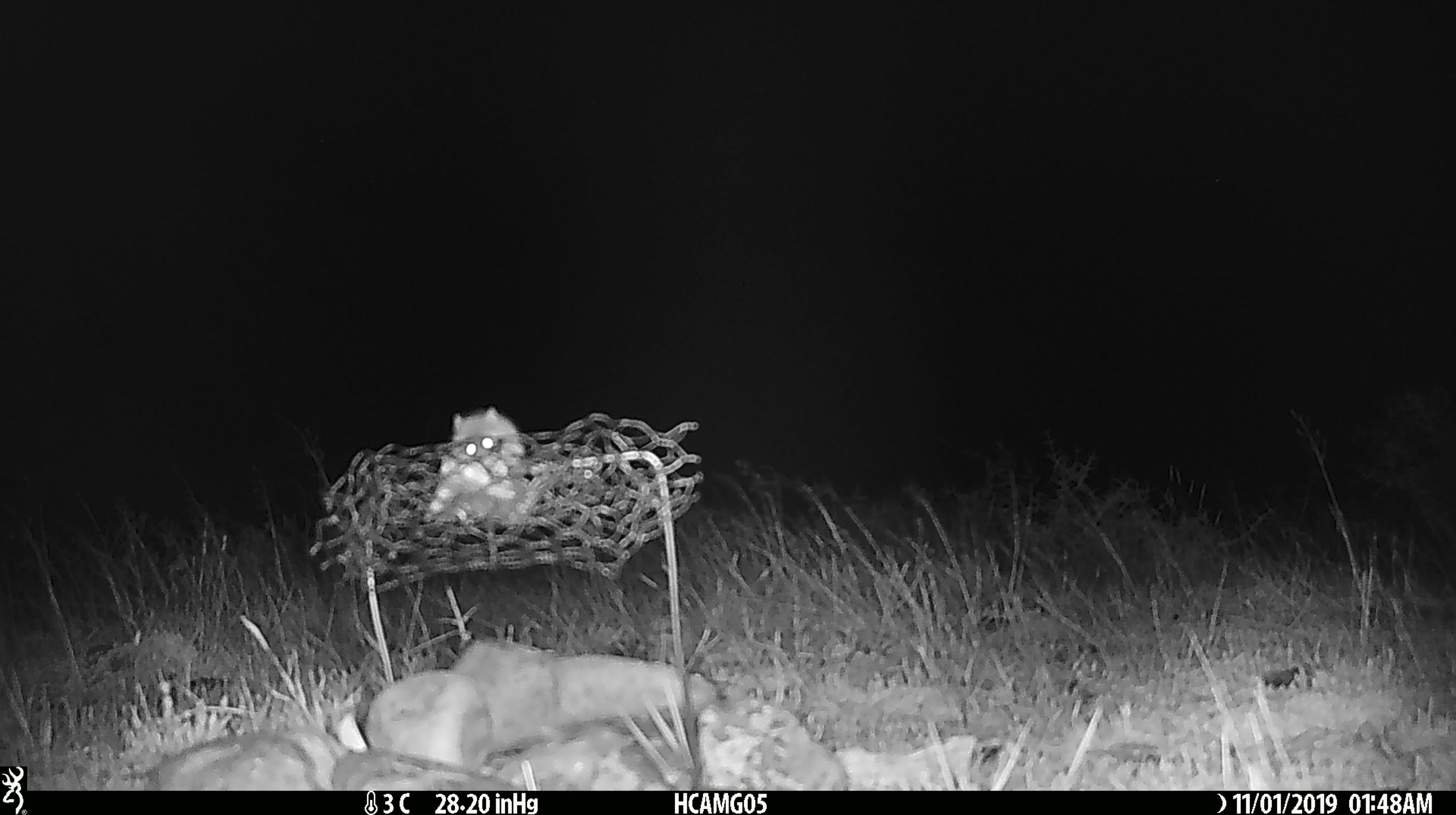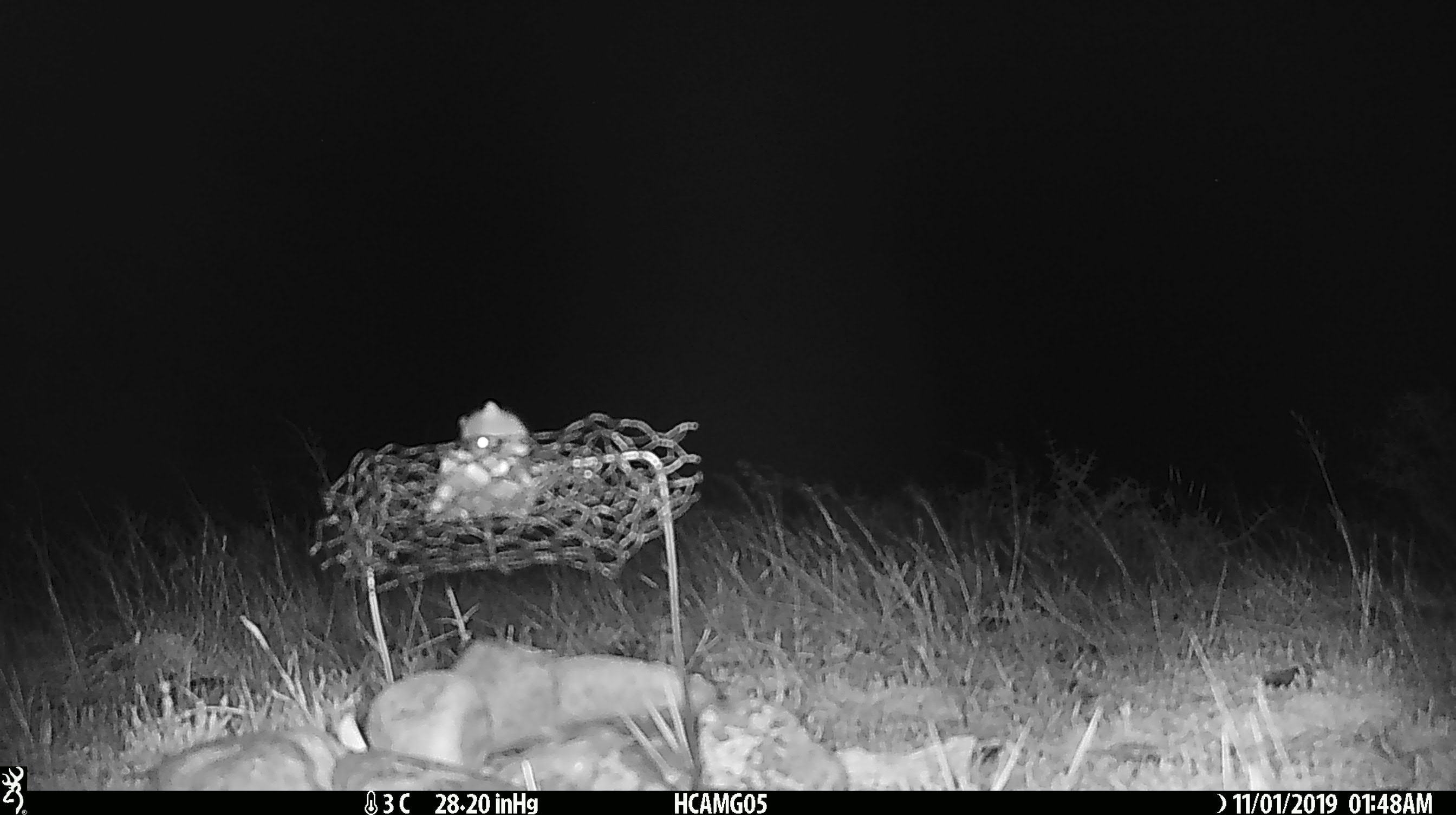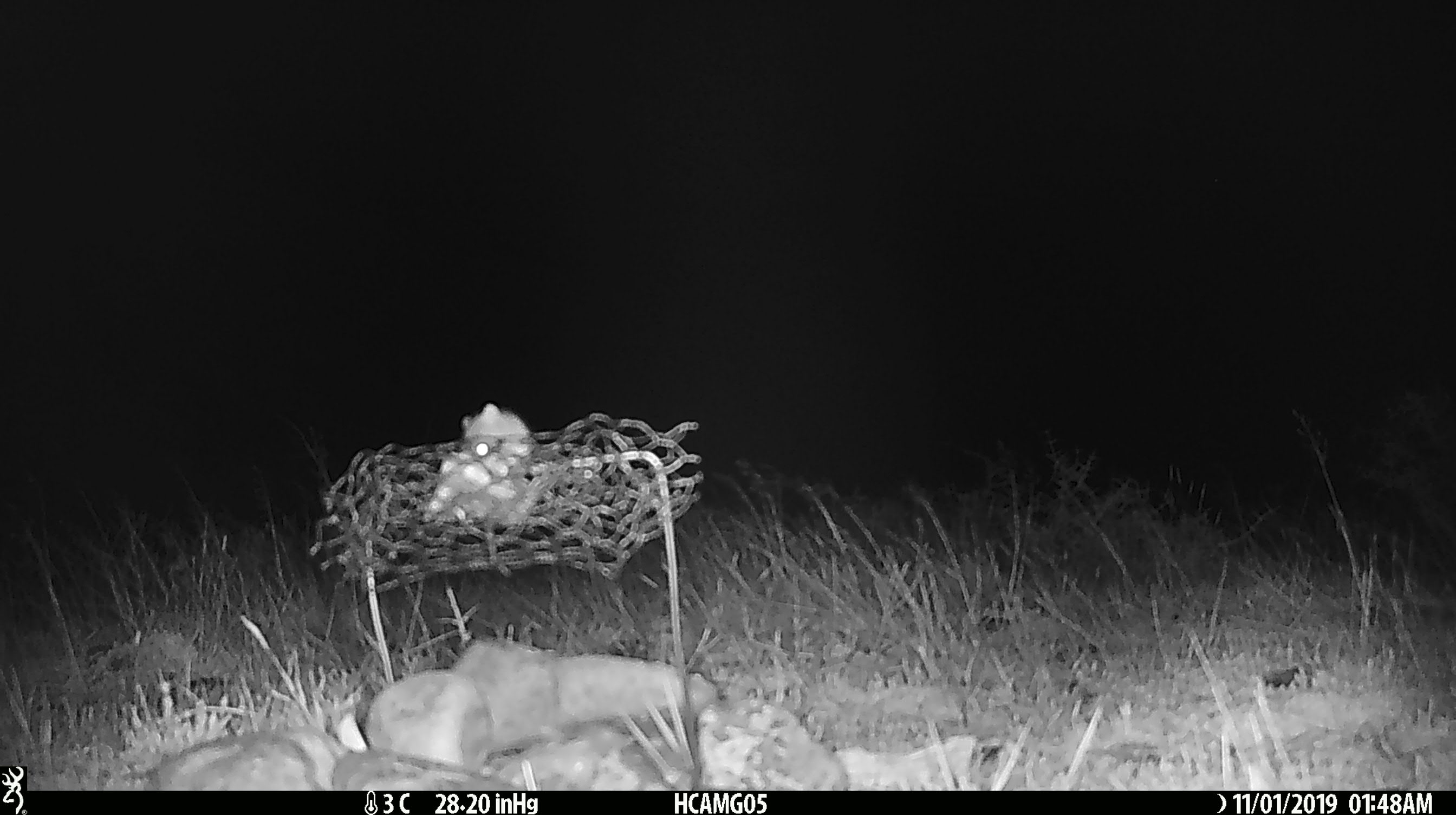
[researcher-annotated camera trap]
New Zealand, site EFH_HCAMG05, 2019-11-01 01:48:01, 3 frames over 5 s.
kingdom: Animalia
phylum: Chordata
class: Mammalia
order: Rodentia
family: Muridae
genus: Mus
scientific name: Mus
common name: mouse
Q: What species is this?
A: Mouse (Mus).